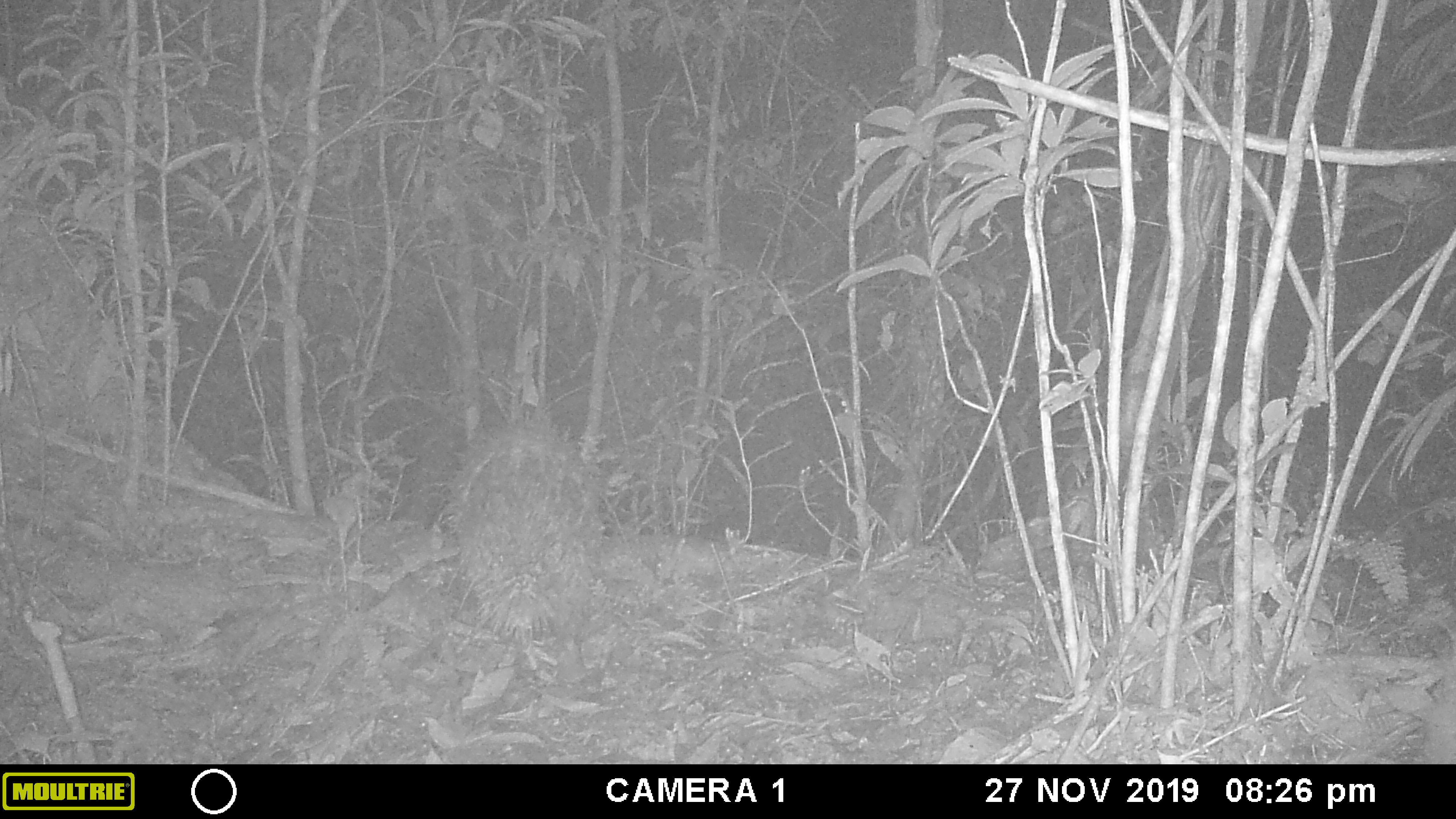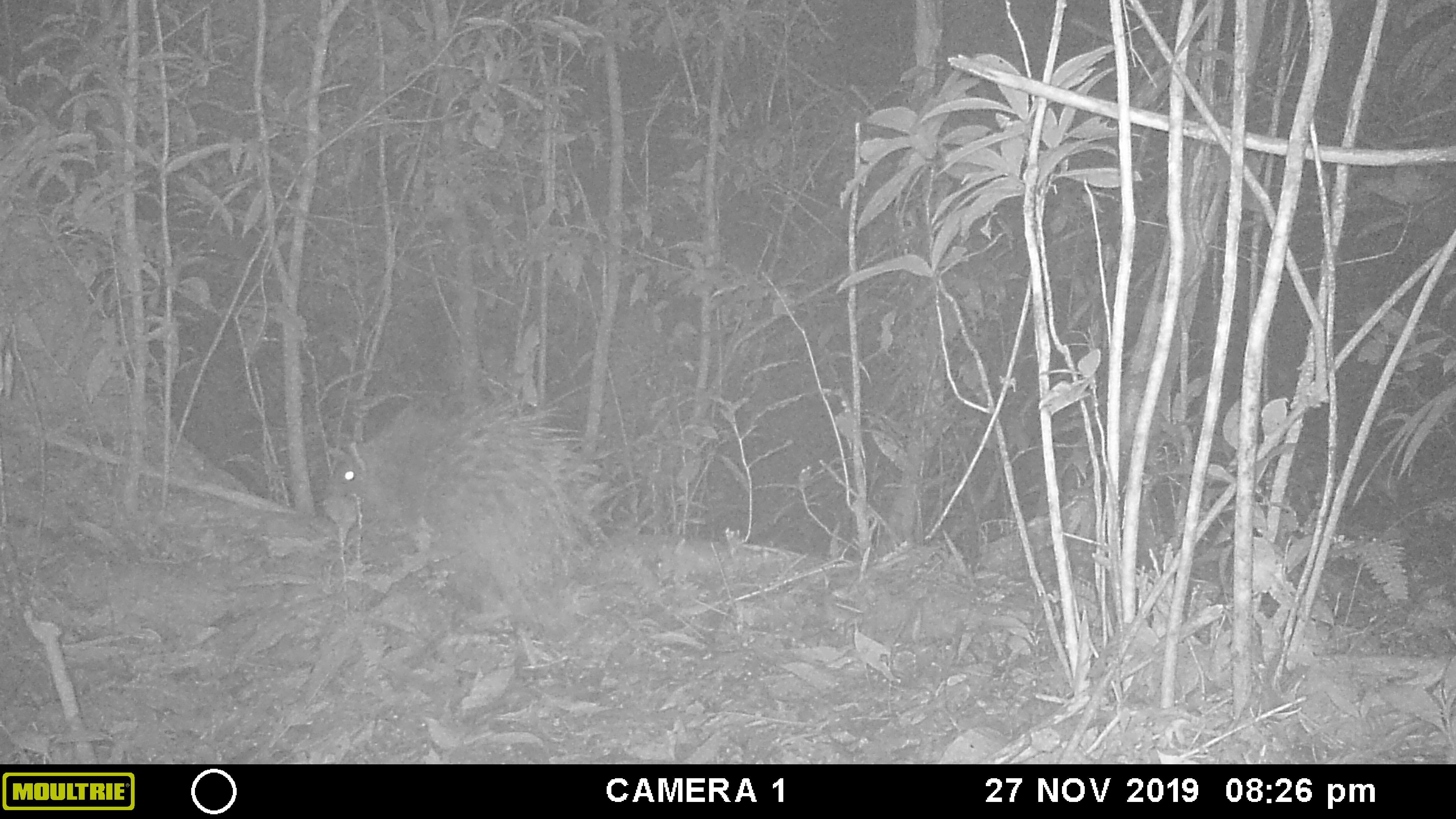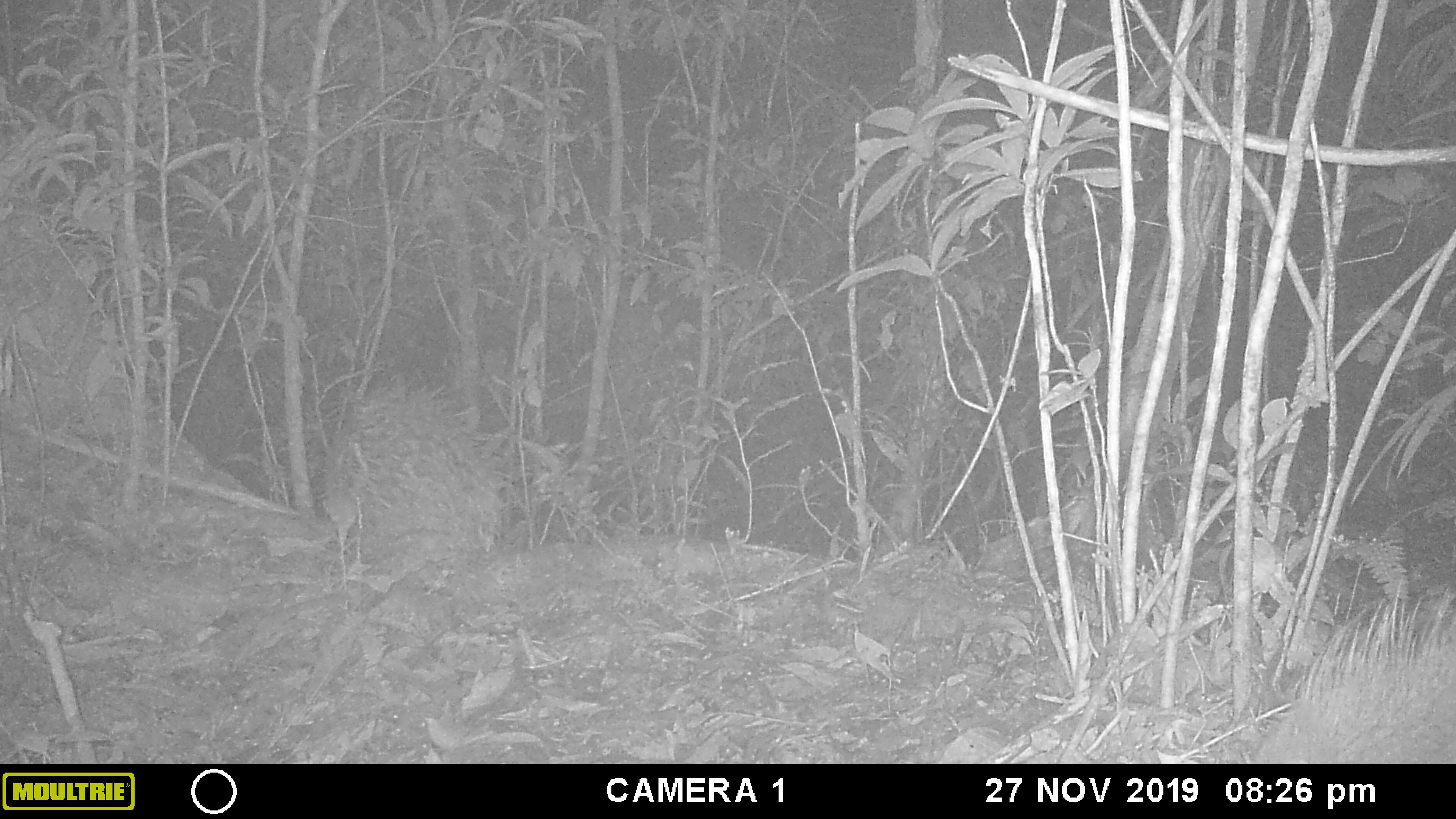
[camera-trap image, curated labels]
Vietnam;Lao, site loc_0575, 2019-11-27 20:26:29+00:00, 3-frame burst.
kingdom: Animalia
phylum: Chordata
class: Mammalia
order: Rodentia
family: Hystricidae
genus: Hystrix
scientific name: Hystrix brachyura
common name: malayan porcupine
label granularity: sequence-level